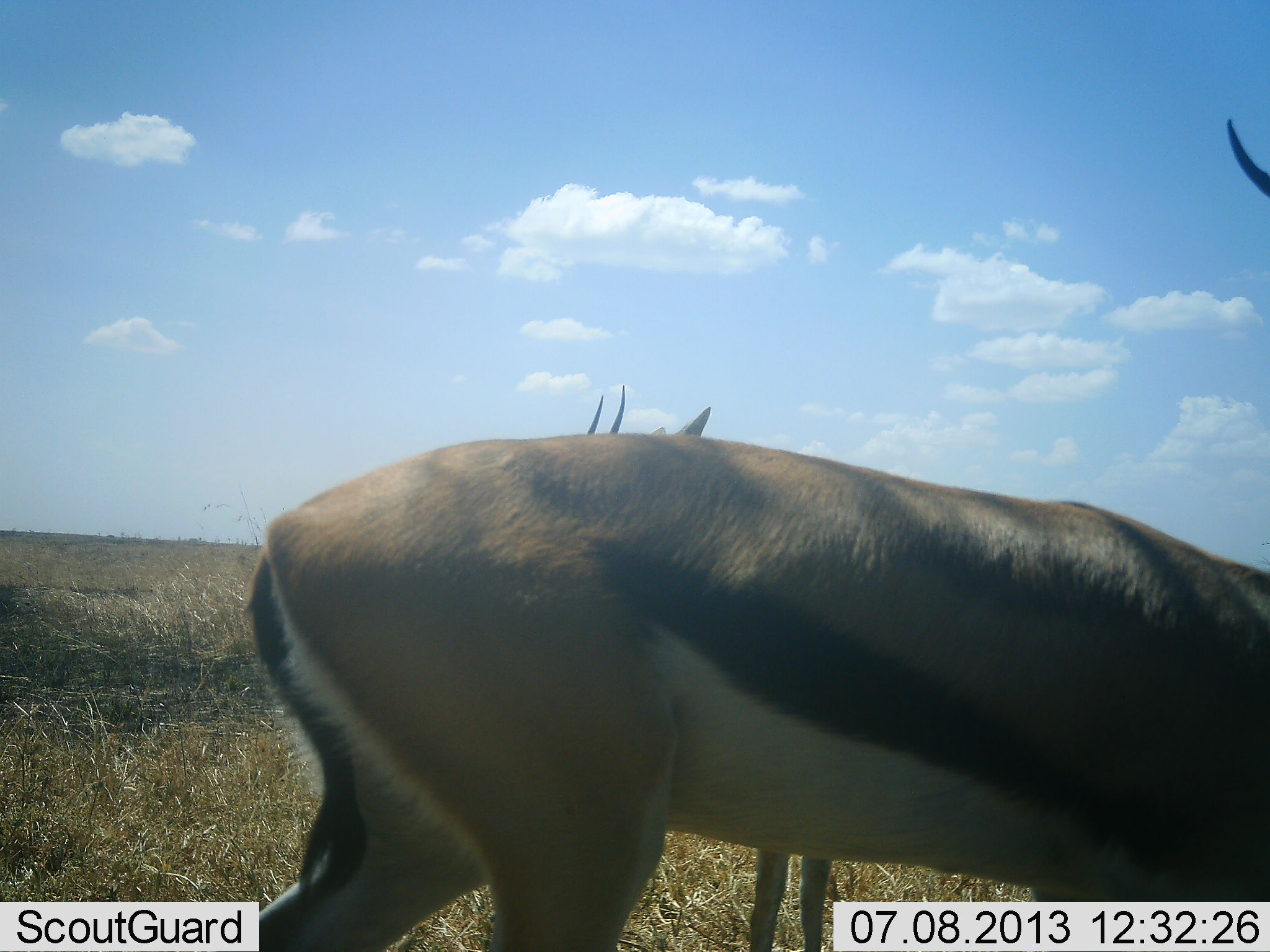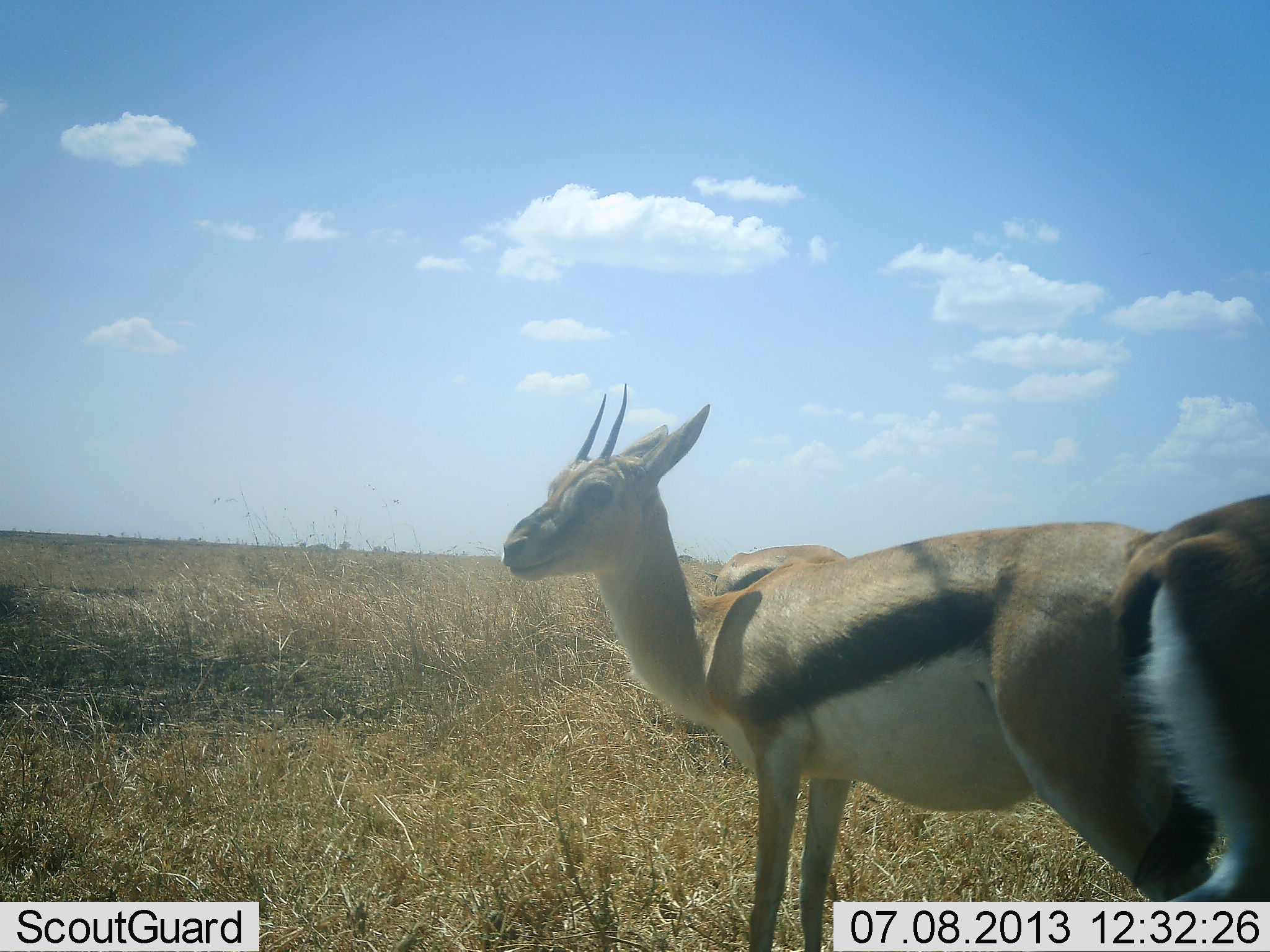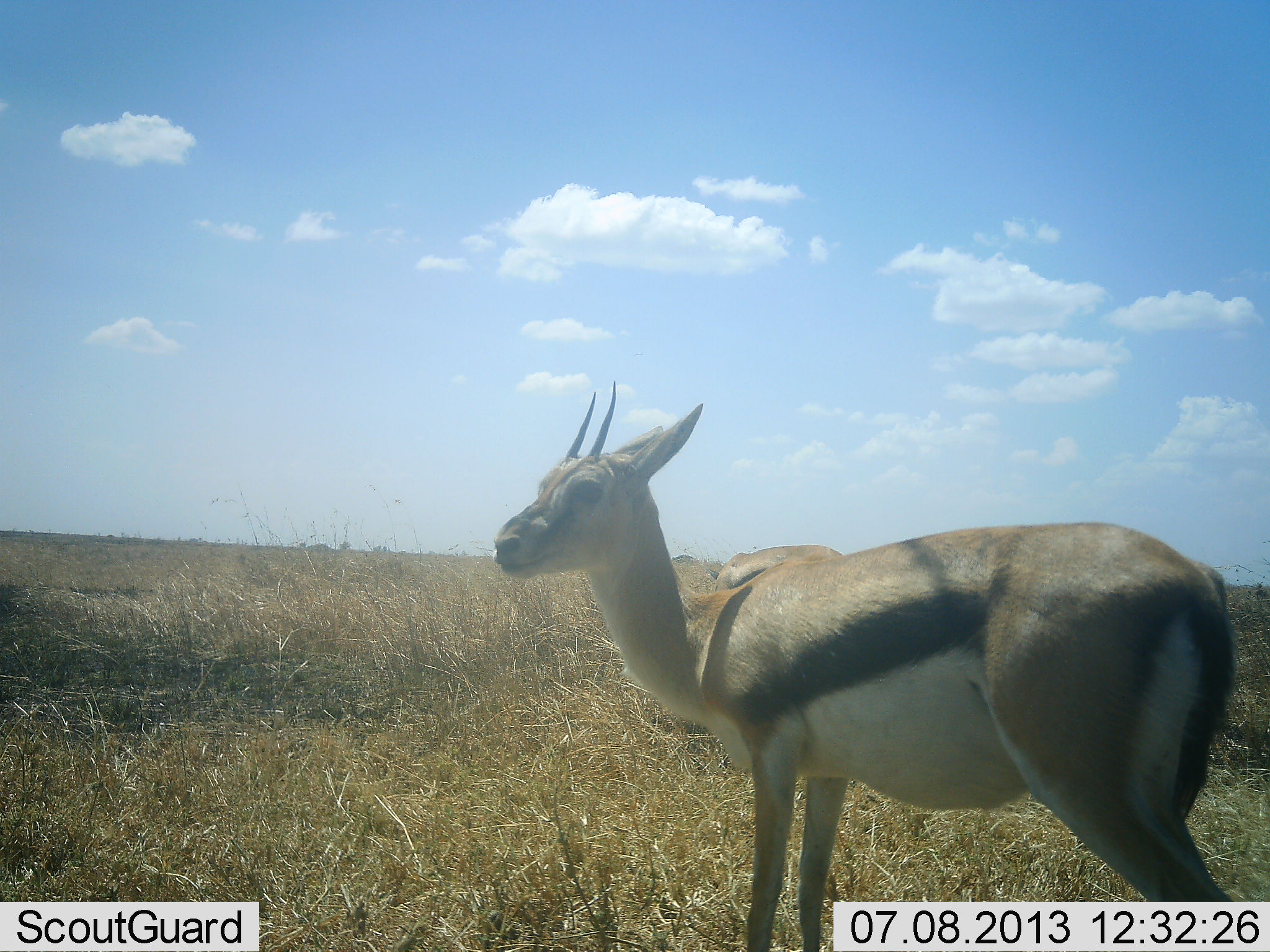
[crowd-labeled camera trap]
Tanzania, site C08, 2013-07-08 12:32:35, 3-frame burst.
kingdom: Animalia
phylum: Chordata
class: Mammalia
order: Artiodactyla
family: Bovidae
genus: Eudorcas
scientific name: Eudorcas thomsonii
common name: thomson's gazelle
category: gazellethomsons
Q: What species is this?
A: Gazellethomsons (thomson's gazelle) (Eudorcas thomsonii).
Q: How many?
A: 3.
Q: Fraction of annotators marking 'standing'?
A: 92%.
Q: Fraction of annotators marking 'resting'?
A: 4%.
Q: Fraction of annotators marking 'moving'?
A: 62%.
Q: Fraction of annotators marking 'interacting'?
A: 4%.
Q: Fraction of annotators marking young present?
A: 0%.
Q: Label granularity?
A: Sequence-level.